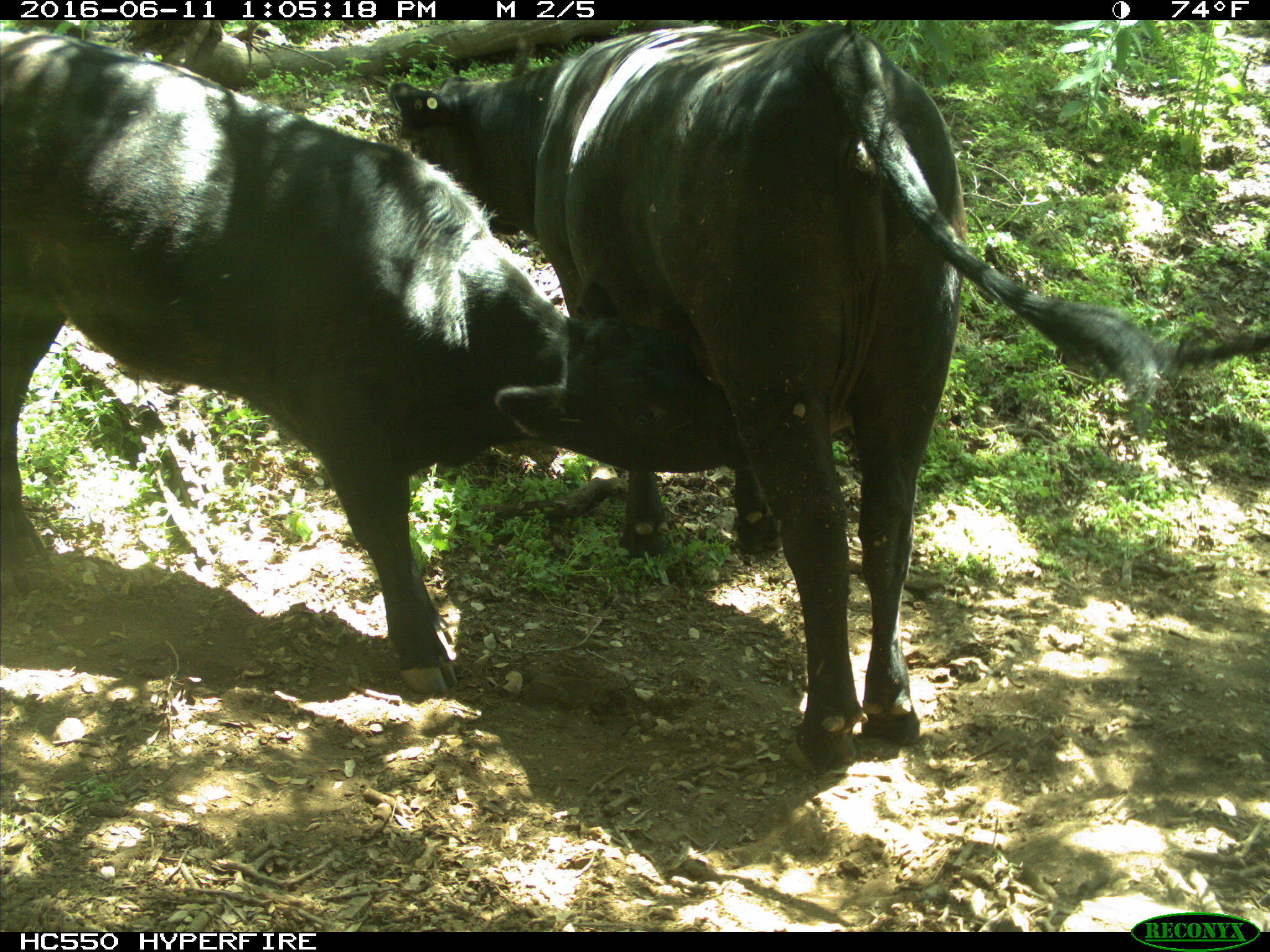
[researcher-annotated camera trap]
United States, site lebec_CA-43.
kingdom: Animalia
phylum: Chordata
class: Mammalia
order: Artiodactyla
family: Bovidae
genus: Bos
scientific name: Bos taurus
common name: domestic cow